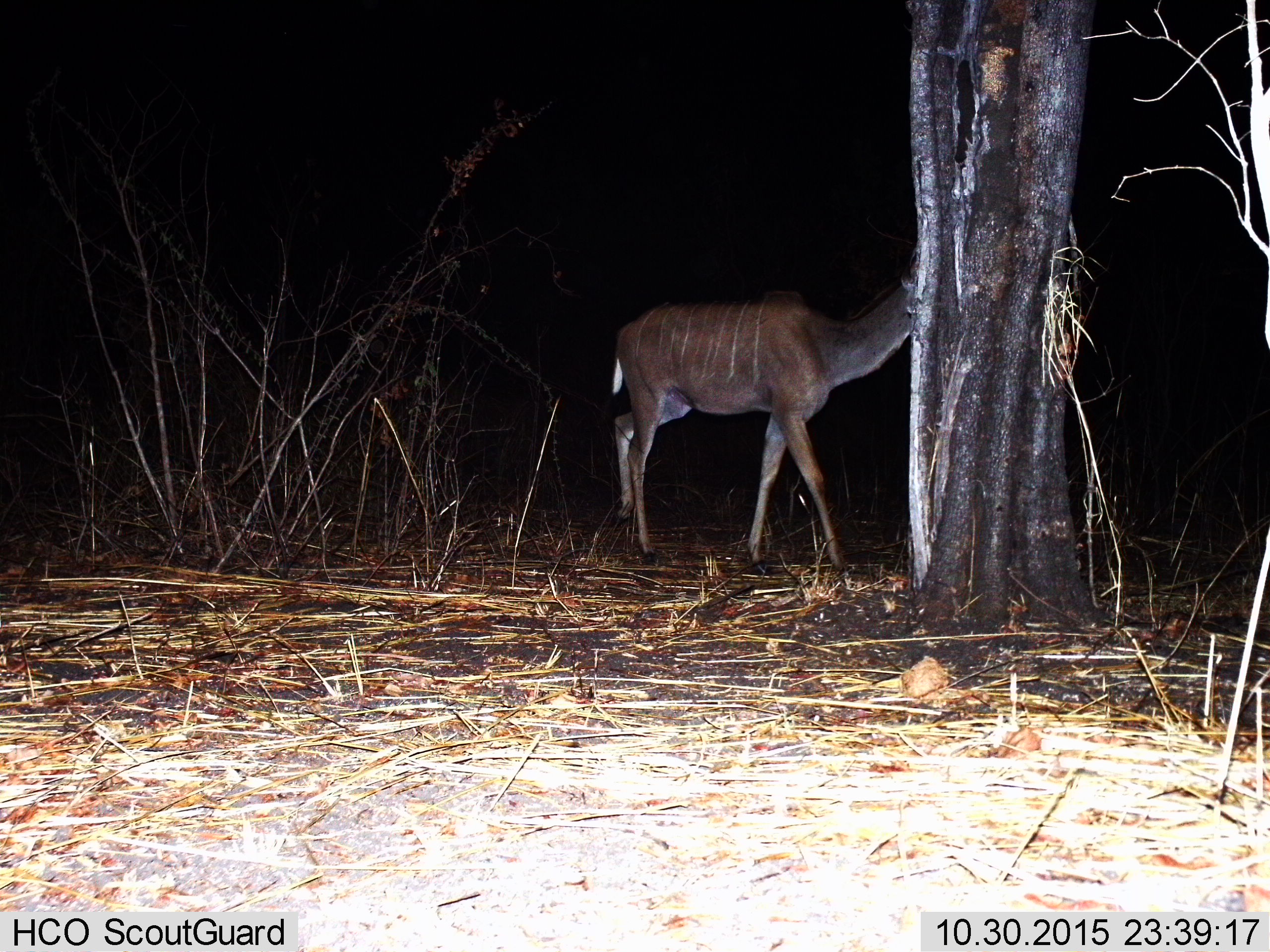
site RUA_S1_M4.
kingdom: Animalia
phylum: Chordata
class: Mammalia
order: Artiodactyla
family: Bovidae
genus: Tragelaphus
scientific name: Tragelaphus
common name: kudu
Kudu (Tragelaphus), count 1. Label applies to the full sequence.